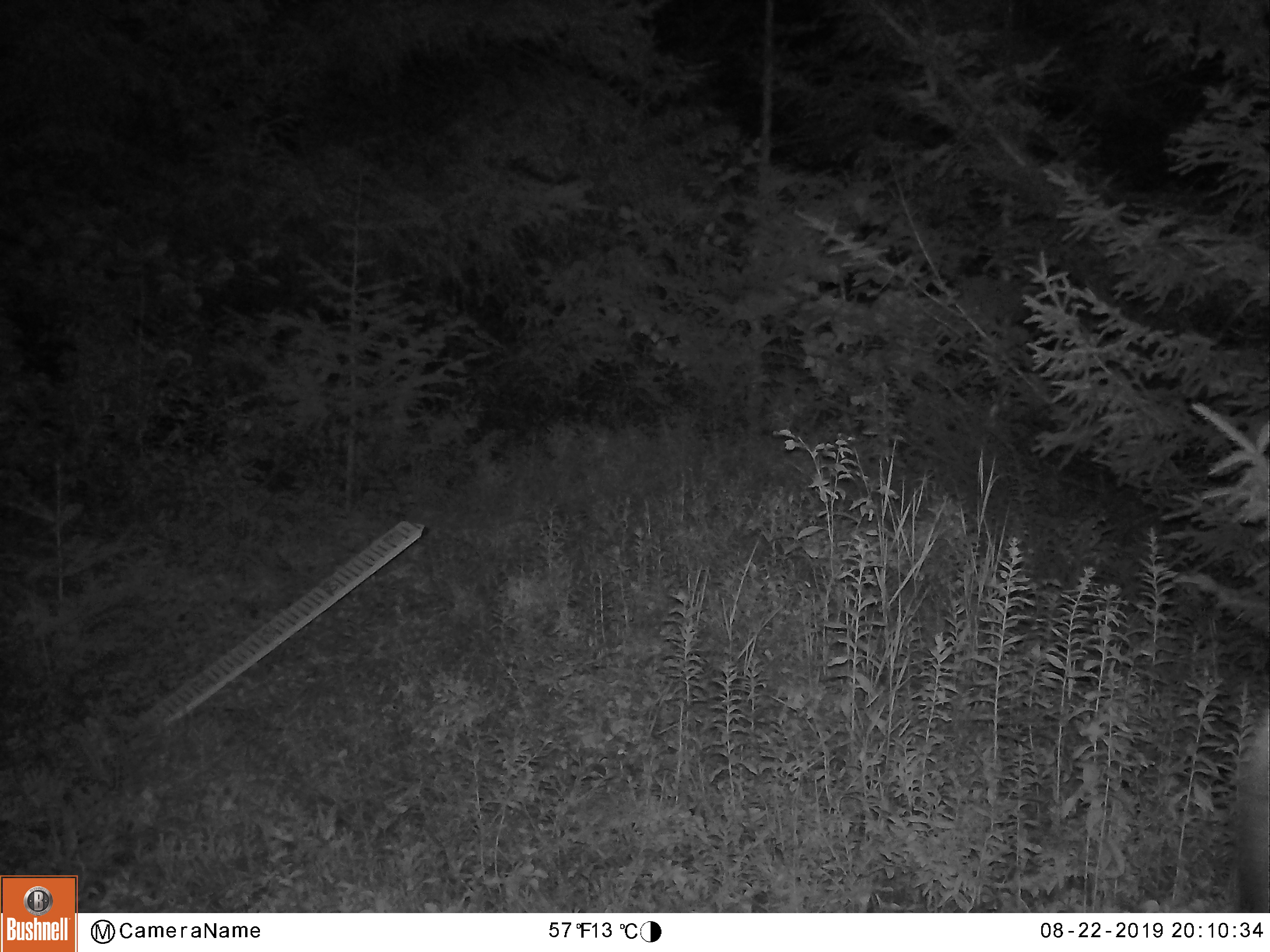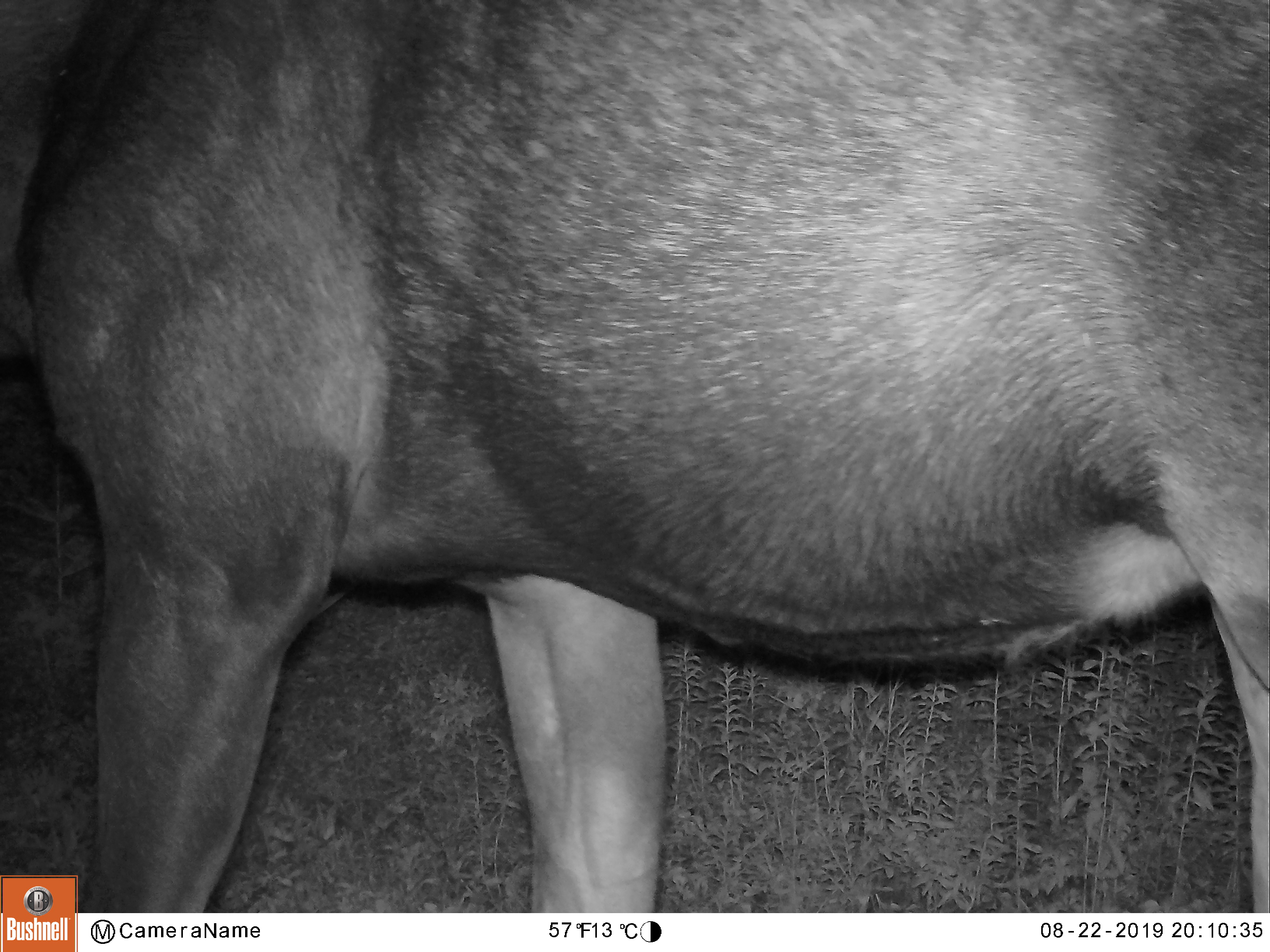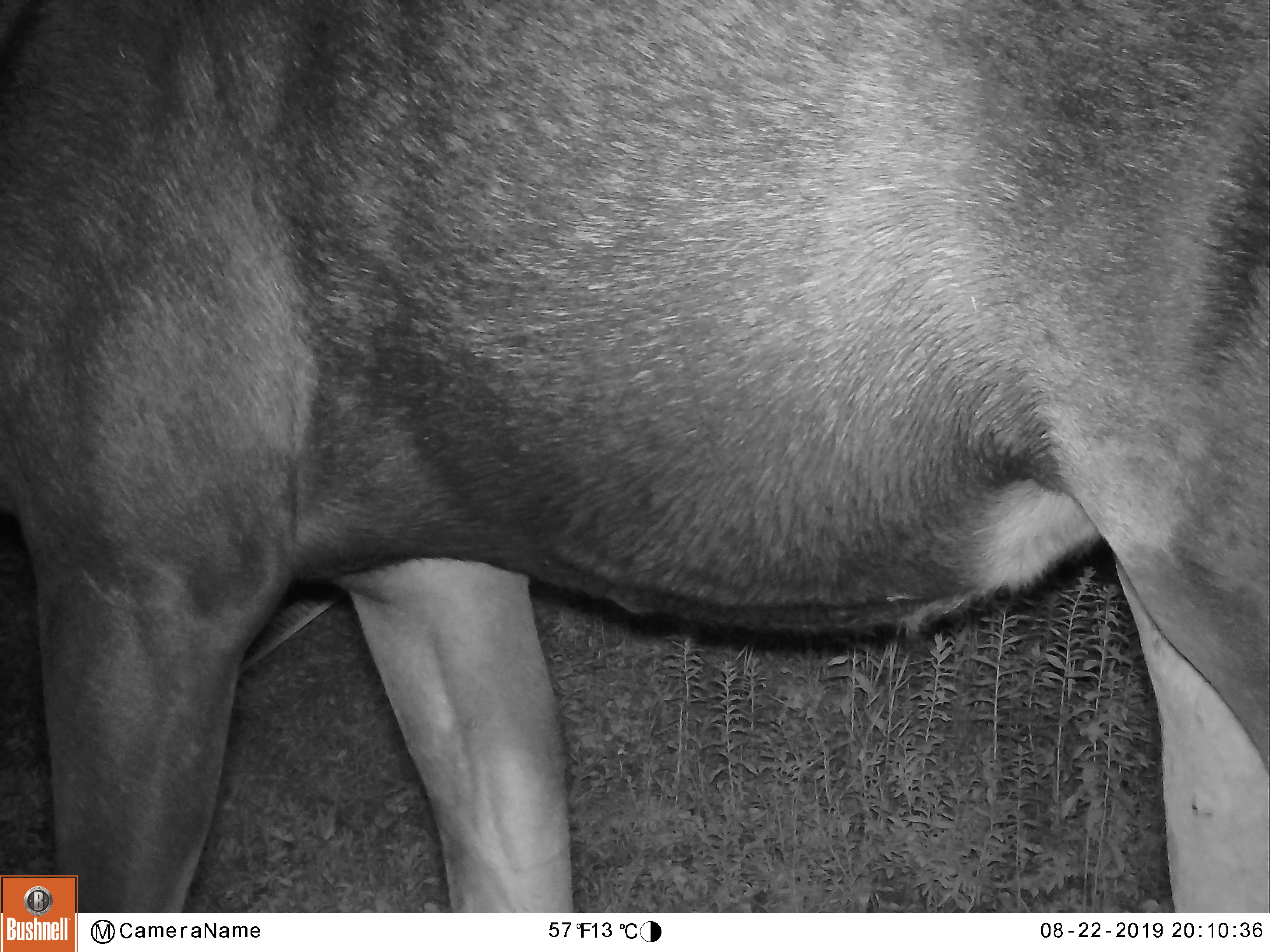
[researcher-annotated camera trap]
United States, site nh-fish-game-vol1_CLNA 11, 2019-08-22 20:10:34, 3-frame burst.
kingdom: Animalia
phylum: Chordata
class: Mammalia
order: Artiodactyla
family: Cervidae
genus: Alces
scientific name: Alces alces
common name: moose